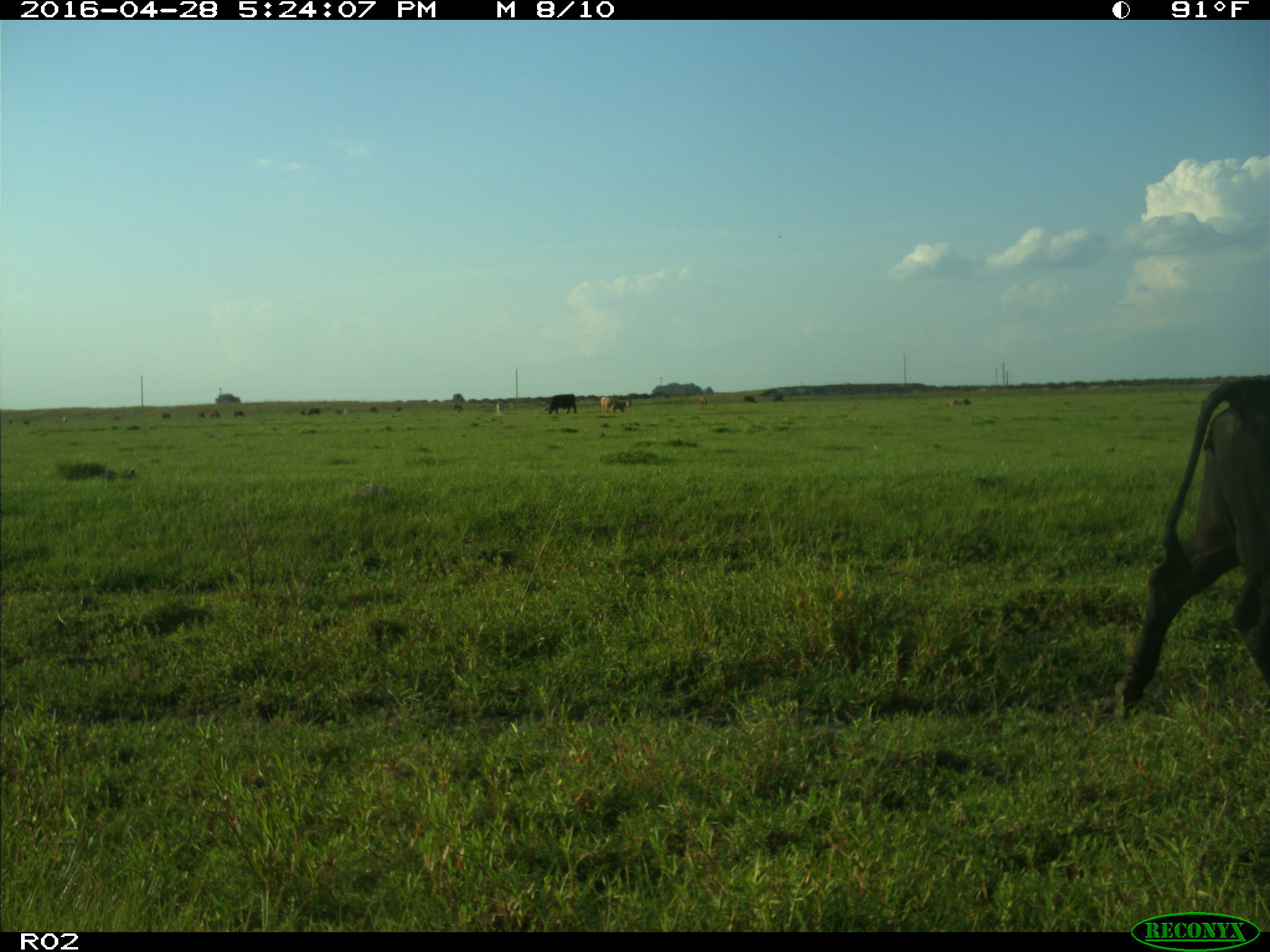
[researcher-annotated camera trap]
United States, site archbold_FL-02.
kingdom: Animalia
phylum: Chordata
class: Mammalia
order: Artiodactyla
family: Bovidae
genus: Bos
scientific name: Bos taurus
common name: domestic cow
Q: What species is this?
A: Bos taurus (domestic cow).